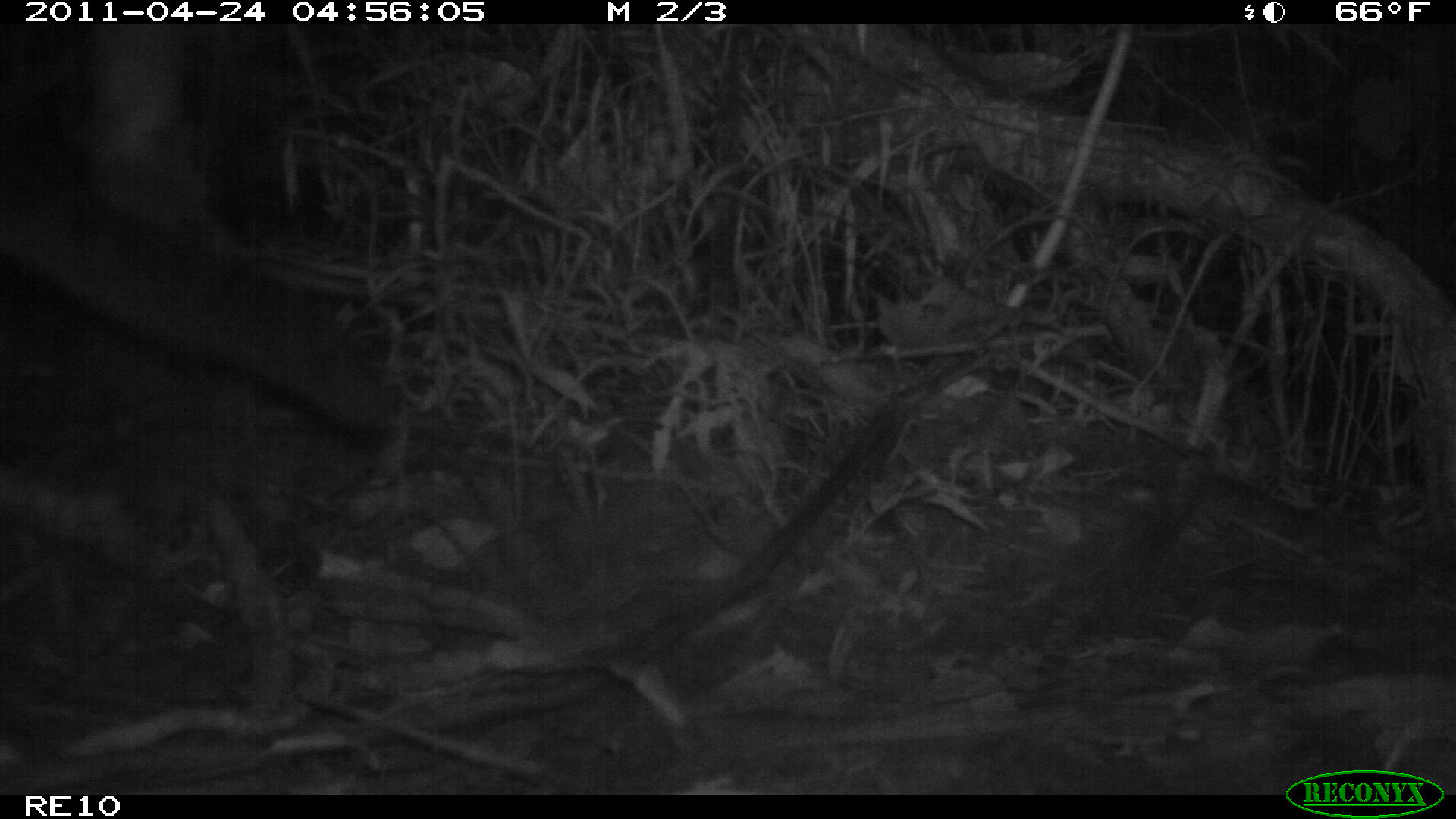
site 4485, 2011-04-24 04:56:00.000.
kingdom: Animalia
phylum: Chordata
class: Mammalia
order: Carnivora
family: Eupleridae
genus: Fossa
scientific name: Fossa fossana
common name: fanaloka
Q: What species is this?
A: Fossa fossana (fanaloka).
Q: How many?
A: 1.